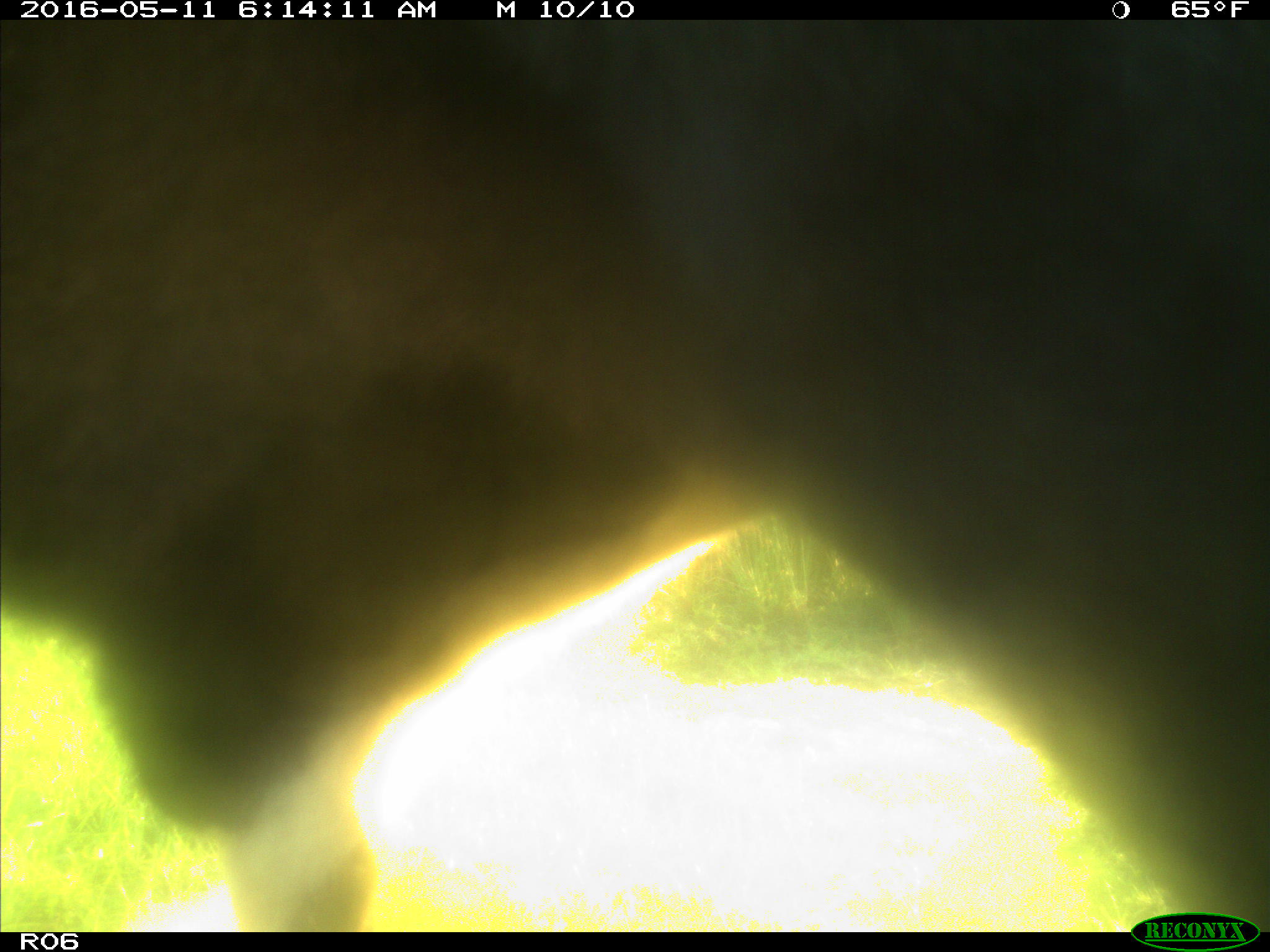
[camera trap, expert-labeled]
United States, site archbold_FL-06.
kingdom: Animalia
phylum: Chordata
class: Mammalia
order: Artiodactyla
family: Bovidae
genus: Bos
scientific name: Bos taurus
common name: domestic cow